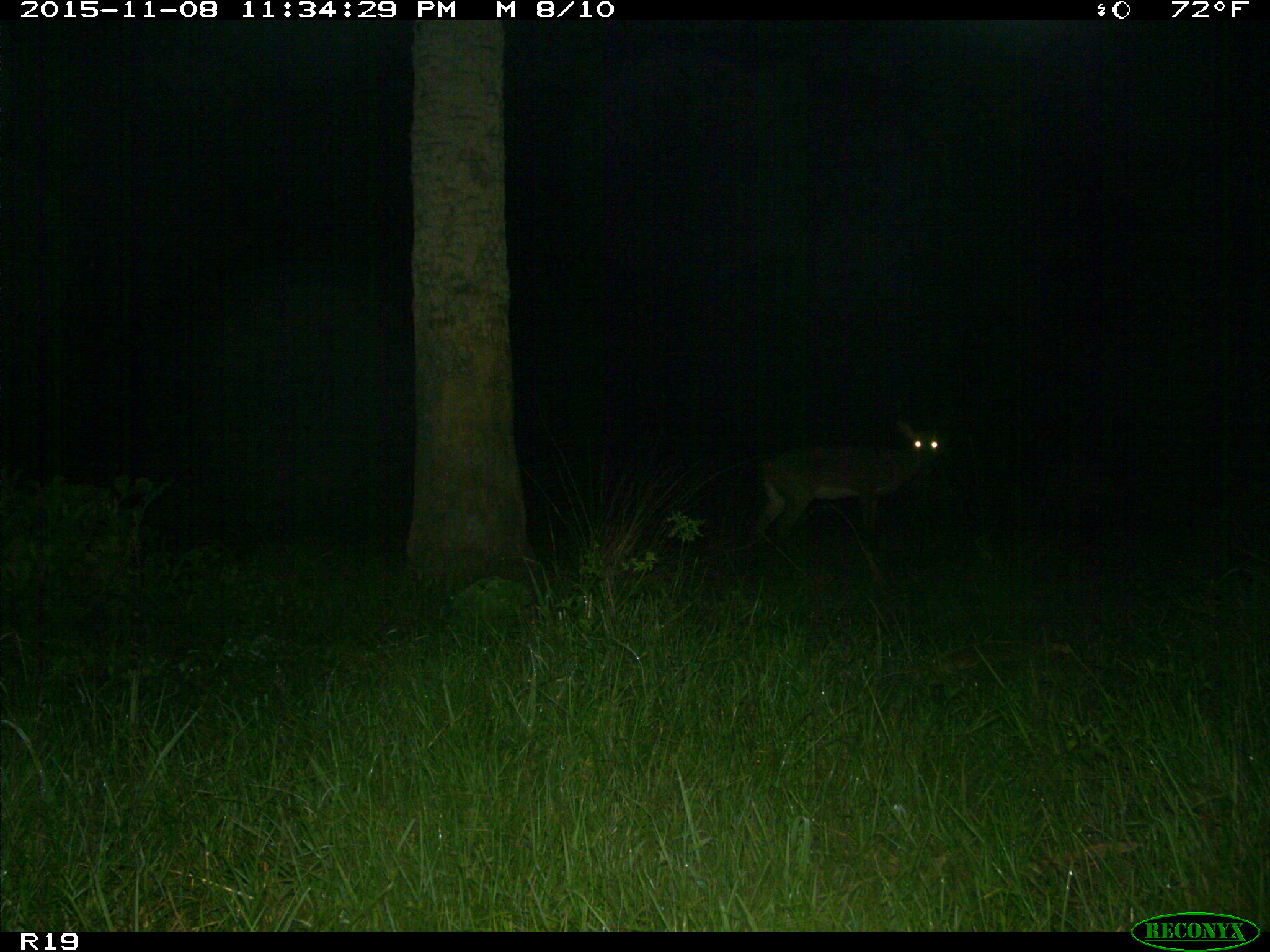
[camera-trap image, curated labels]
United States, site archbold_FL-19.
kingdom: Animalia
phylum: Chordata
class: Mammalia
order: Artiodactyla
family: Cervidae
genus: Odocoileus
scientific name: Odocoileus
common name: deer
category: unidentified deer